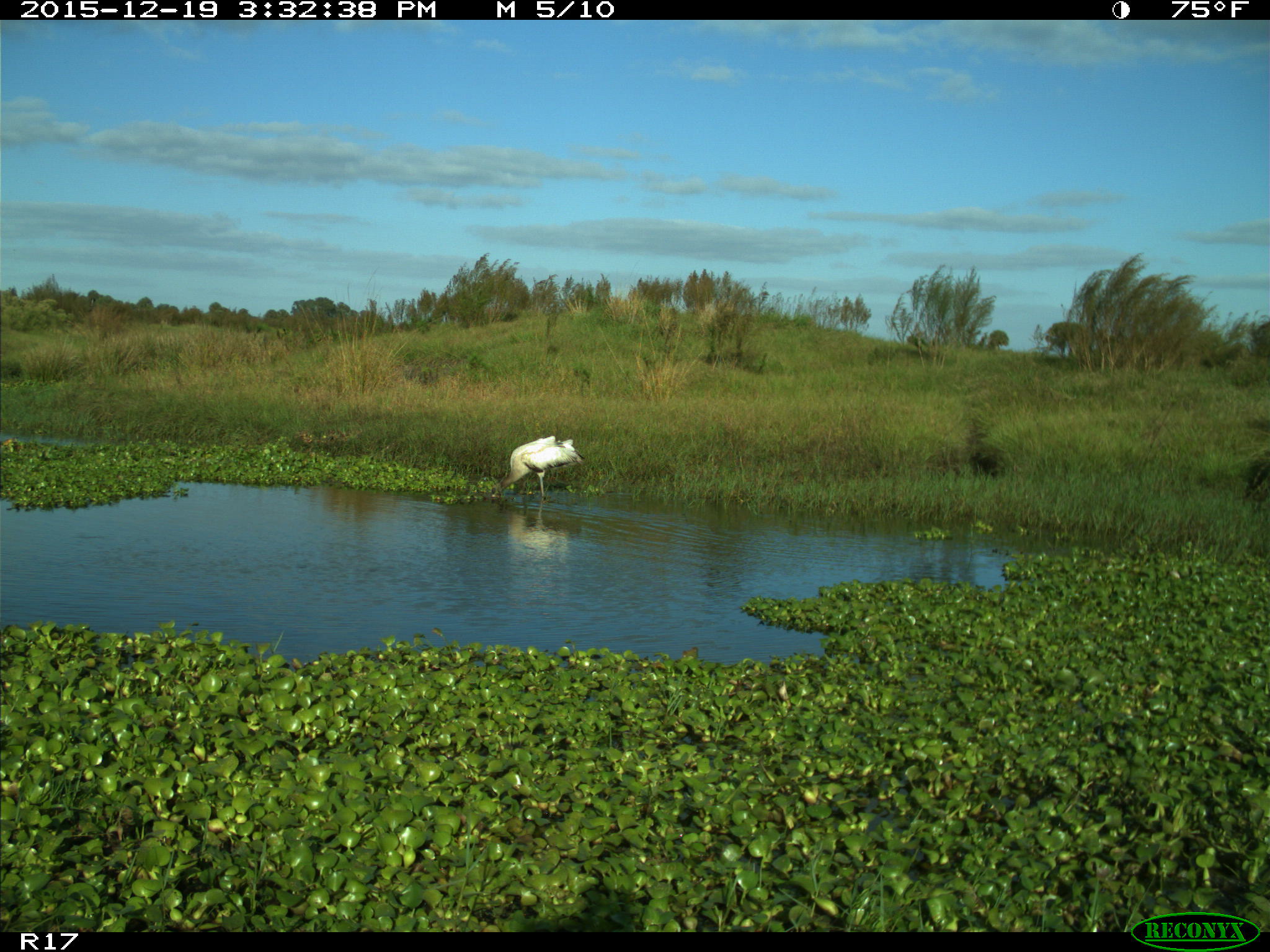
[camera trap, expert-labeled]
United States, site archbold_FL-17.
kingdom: Animalia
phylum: Chordata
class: Aves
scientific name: Aves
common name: birds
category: unidentified bird